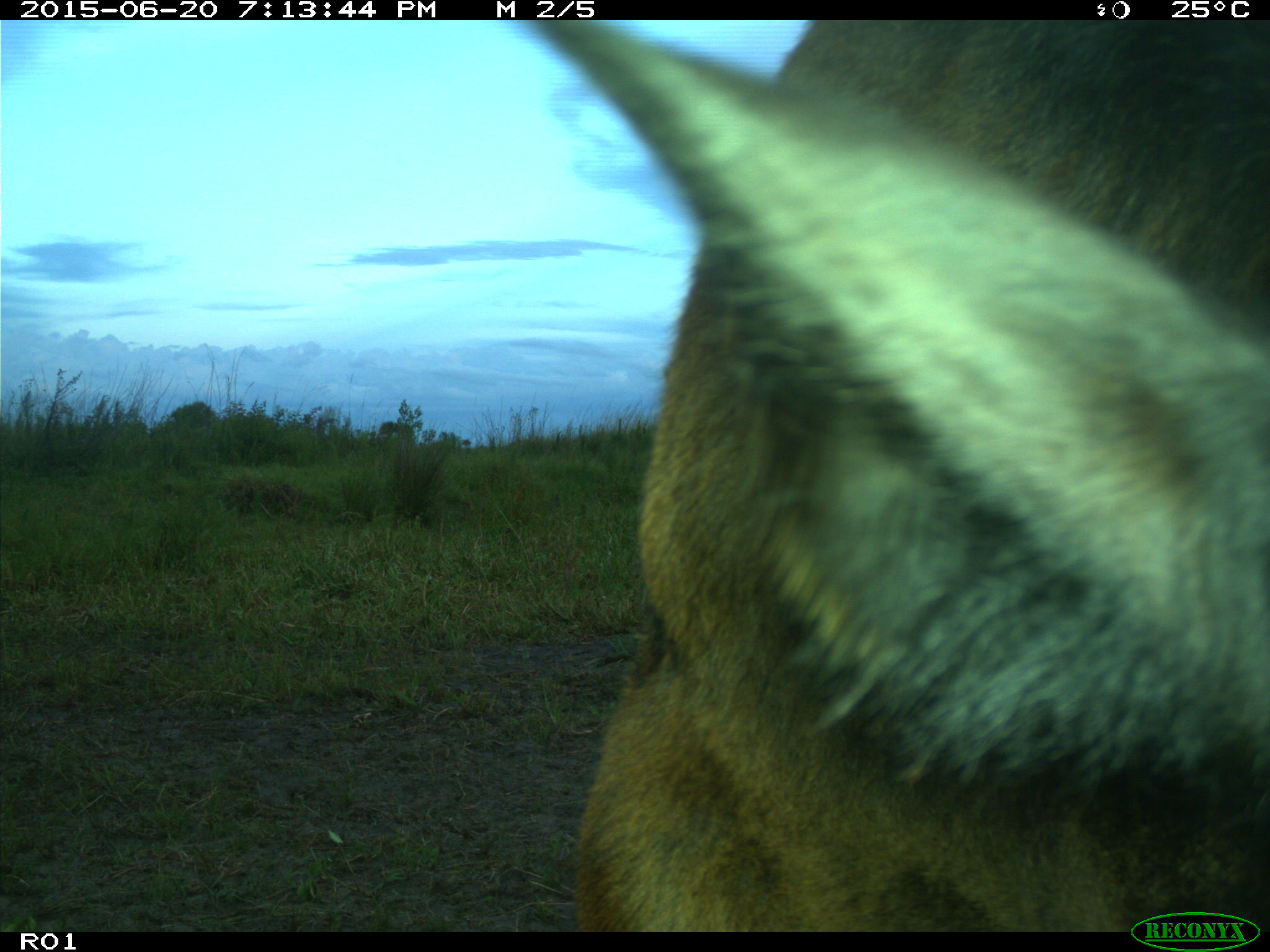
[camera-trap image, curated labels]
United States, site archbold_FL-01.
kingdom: Animalia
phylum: Chordata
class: Mammalia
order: Artiodactyla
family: Bovidae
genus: Bos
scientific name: Bos taurus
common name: domestic cow